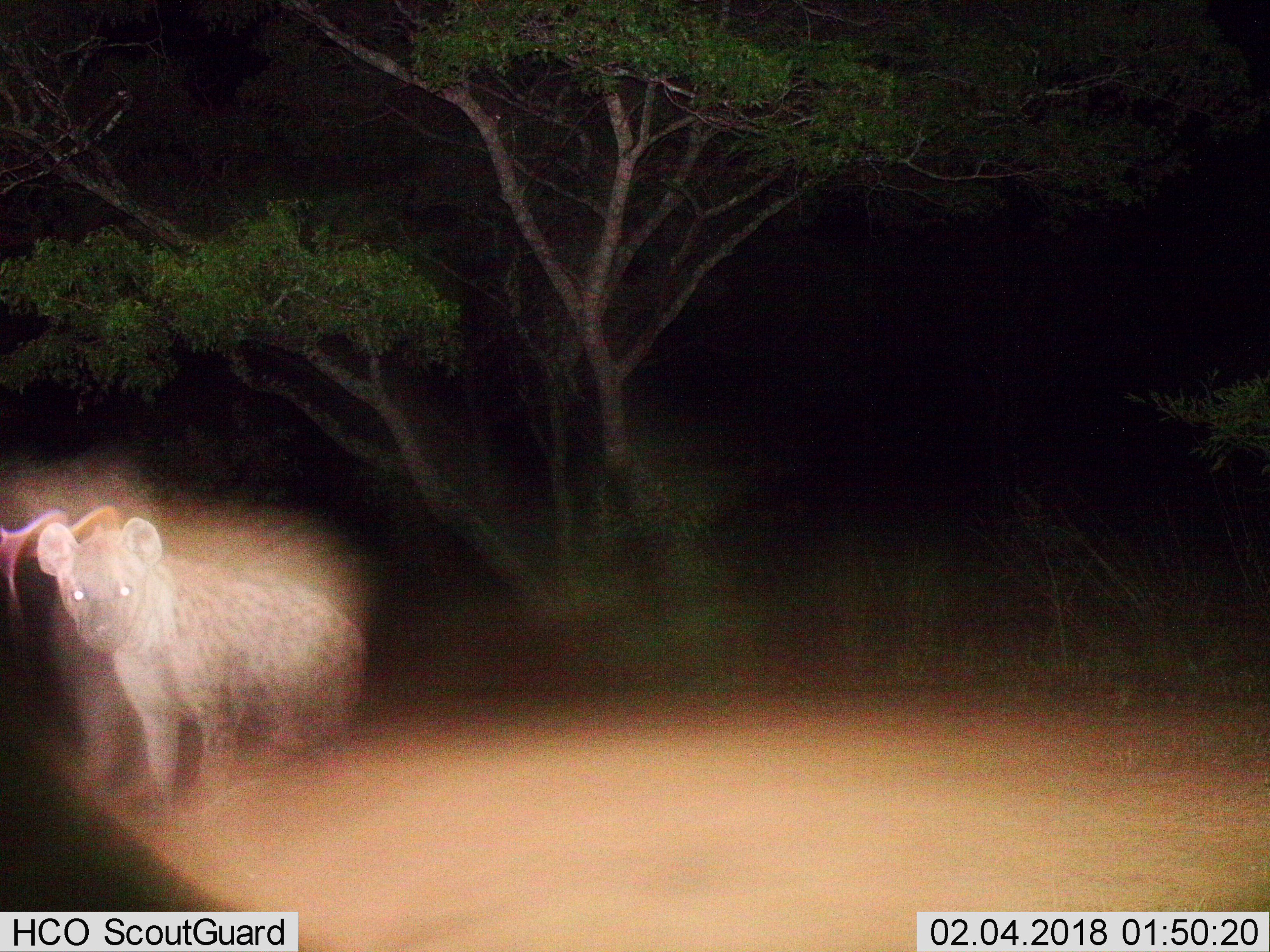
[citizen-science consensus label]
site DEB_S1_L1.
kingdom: Animalia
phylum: Chordata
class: Mammalia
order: Carnivora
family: Hyaenidae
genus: Crocuta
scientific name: Crocuta crocuta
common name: spotted hyena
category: hyenaspotted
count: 1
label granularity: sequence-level